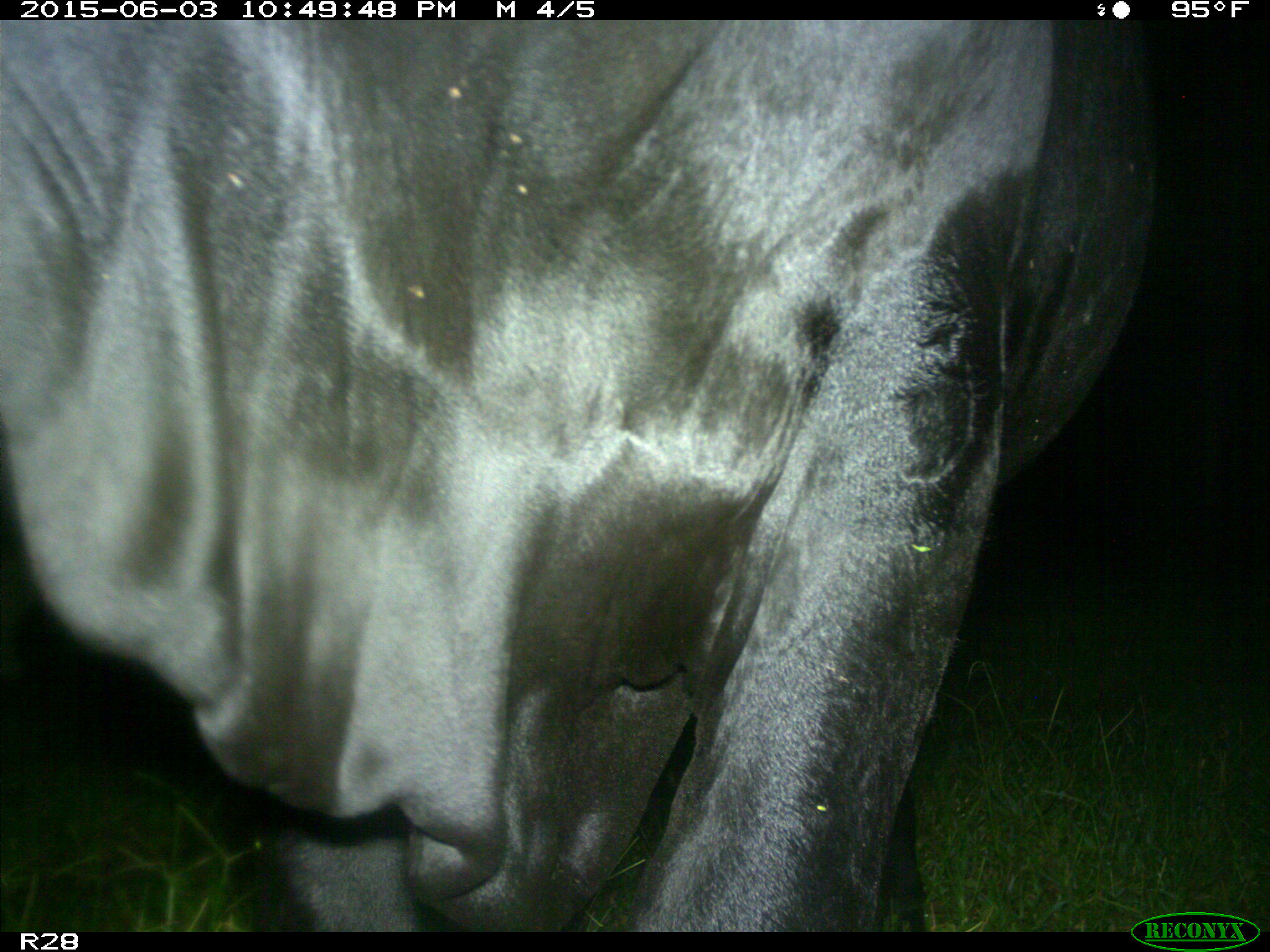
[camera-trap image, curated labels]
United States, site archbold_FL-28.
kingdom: Animalia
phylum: Chordata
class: Mammalia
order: Artiodactyla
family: Bovidae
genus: Bos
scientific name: Bos taurus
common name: domestic cow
Bos taurus (domestic cow).